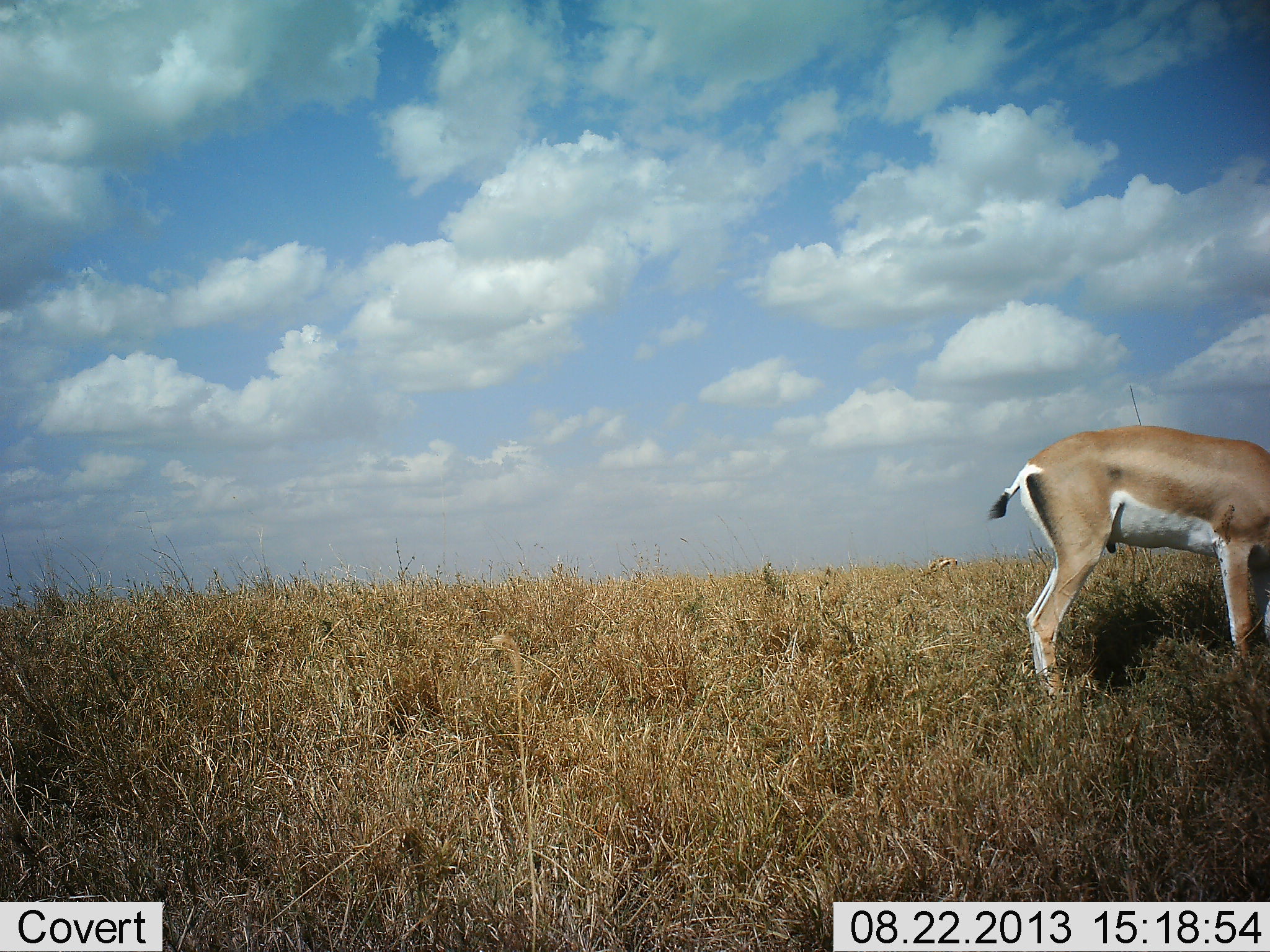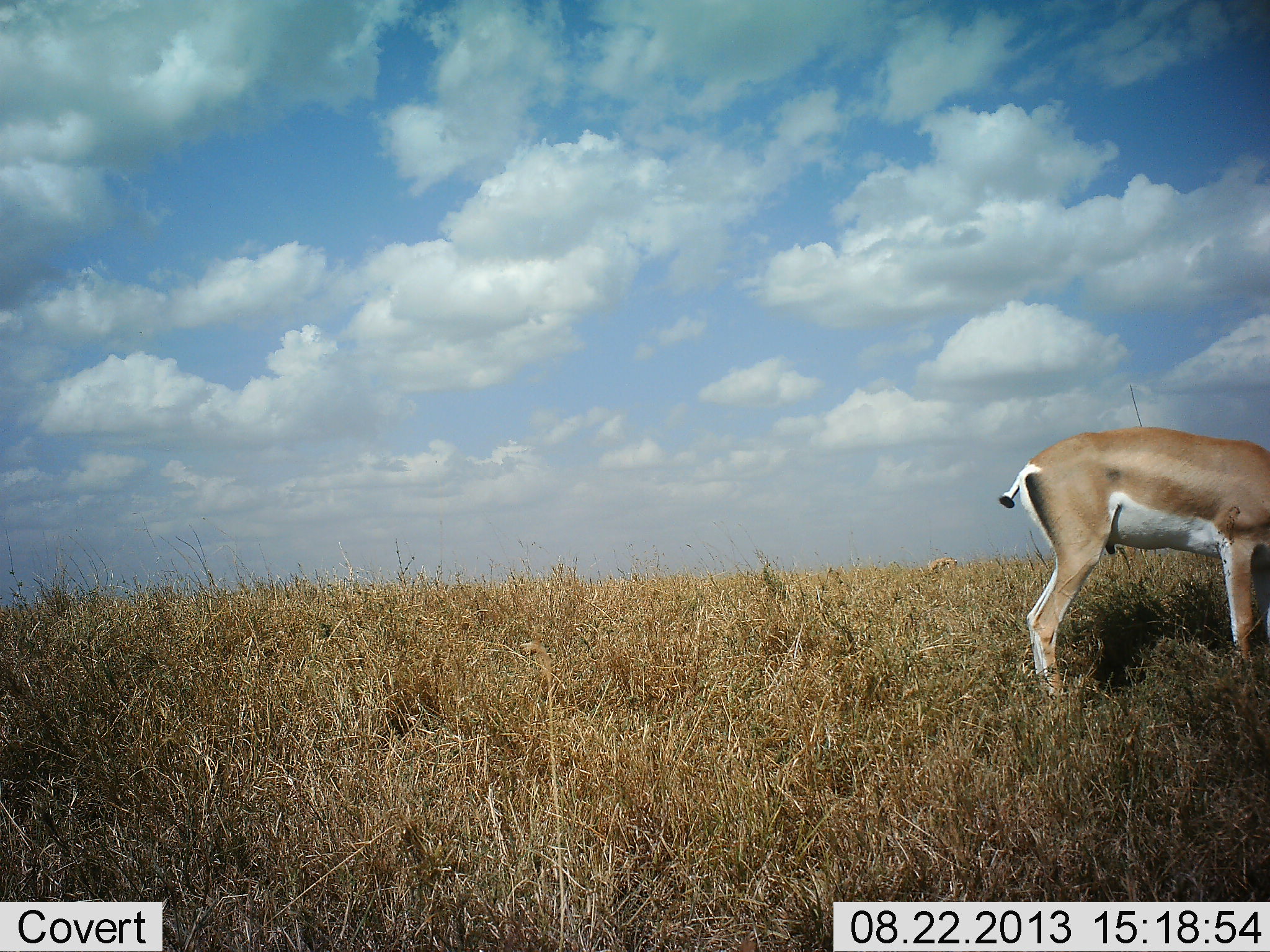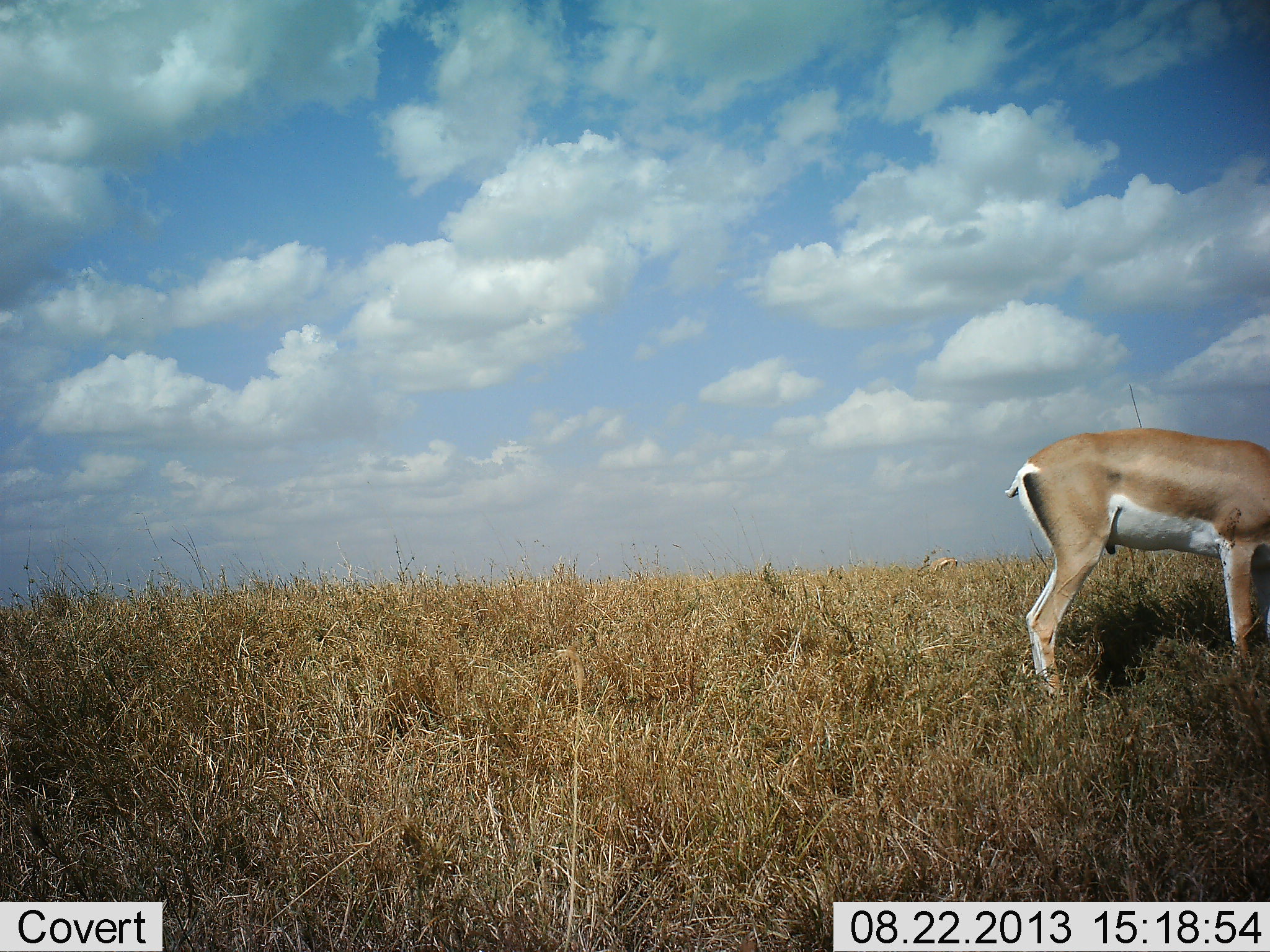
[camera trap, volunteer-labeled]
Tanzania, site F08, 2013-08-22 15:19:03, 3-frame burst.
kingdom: Animalia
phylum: Chordata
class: Mammalia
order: Artiodactyla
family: Bovidae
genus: Nanger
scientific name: Nanger granti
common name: grant's gazelle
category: gazellegrants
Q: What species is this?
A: Gazellegrants (grant's gazelle) (Nanger granti).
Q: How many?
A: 1.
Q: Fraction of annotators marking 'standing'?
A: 61%.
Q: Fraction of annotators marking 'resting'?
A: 0%.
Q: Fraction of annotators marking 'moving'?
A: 0%.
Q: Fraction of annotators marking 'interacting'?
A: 0%.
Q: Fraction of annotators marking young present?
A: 0%.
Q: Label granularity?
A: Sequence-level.